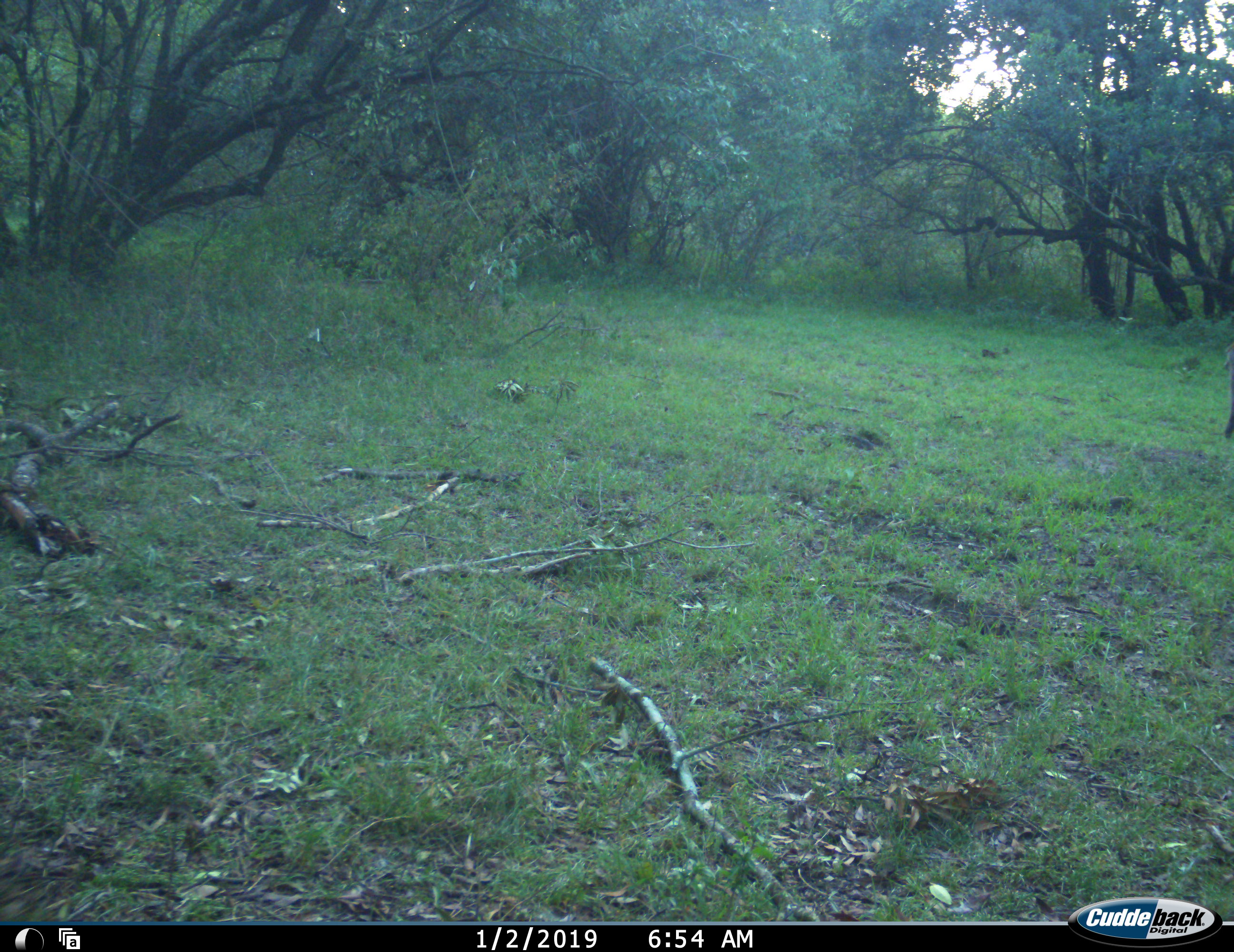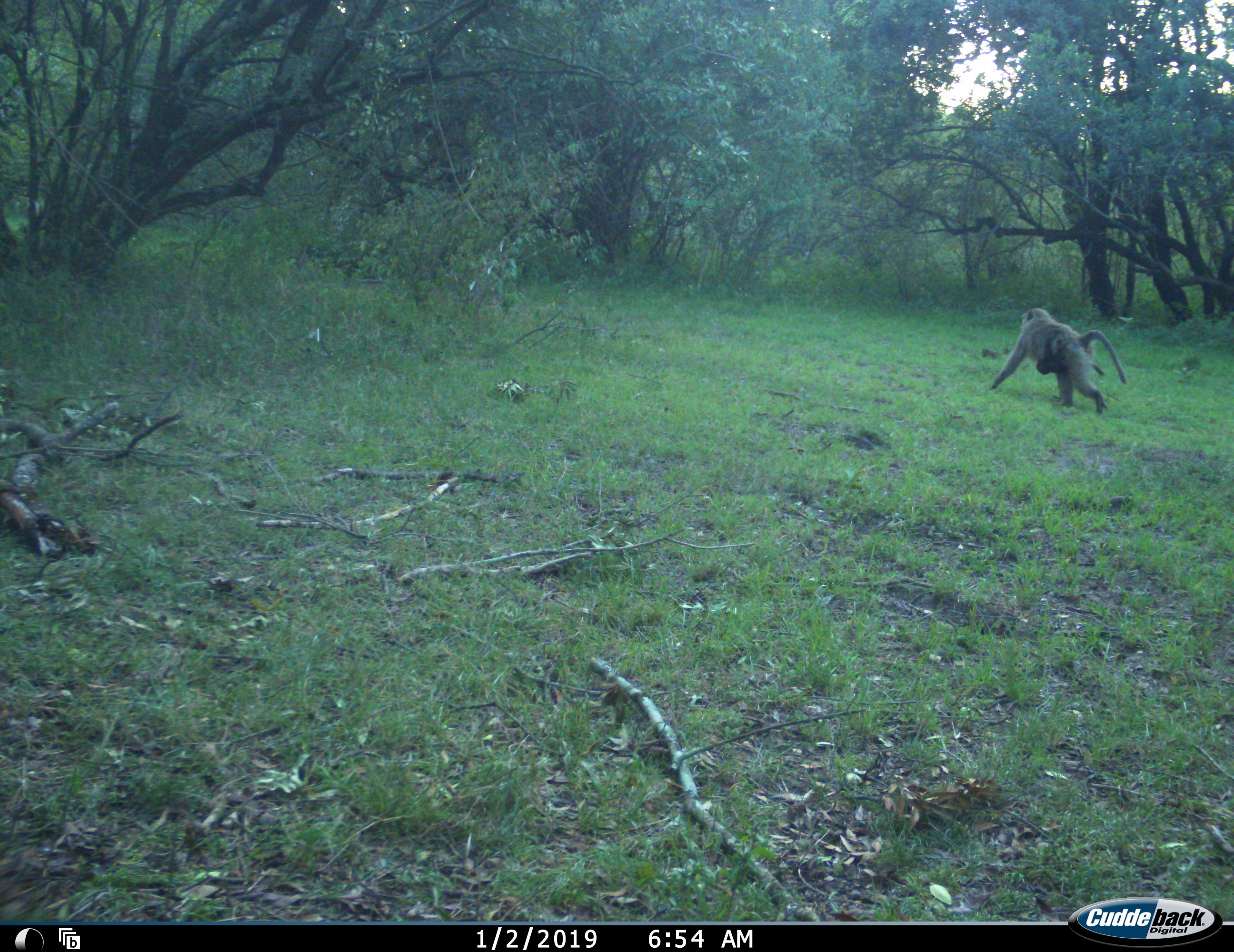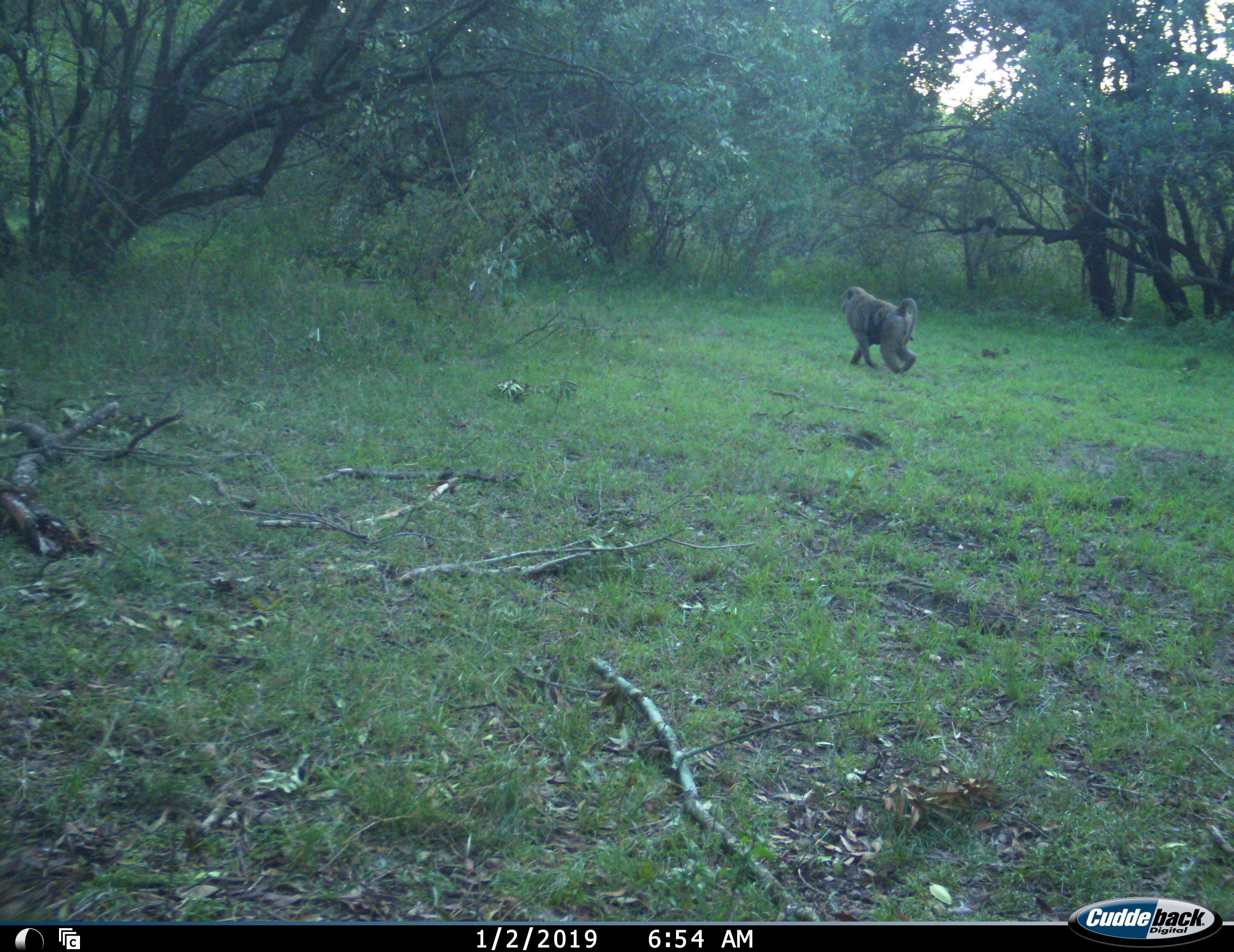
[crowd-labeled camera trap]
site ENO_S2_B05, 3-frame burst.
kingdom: Animalia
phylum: Chordata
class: Mammalia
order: Primates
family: Cercopithecidae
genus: Papio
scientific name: Papio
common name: baboon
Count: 1.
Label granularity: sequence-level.